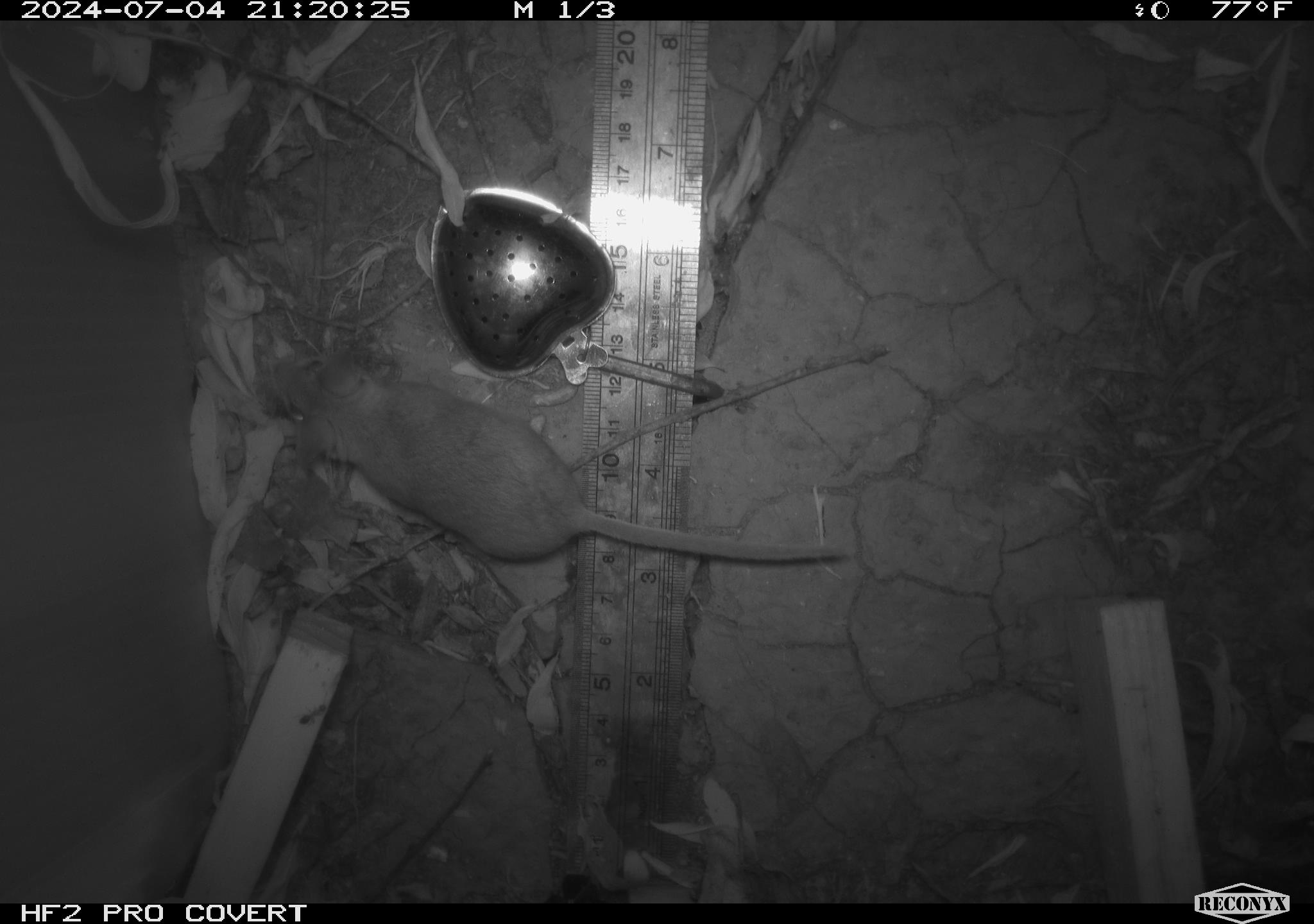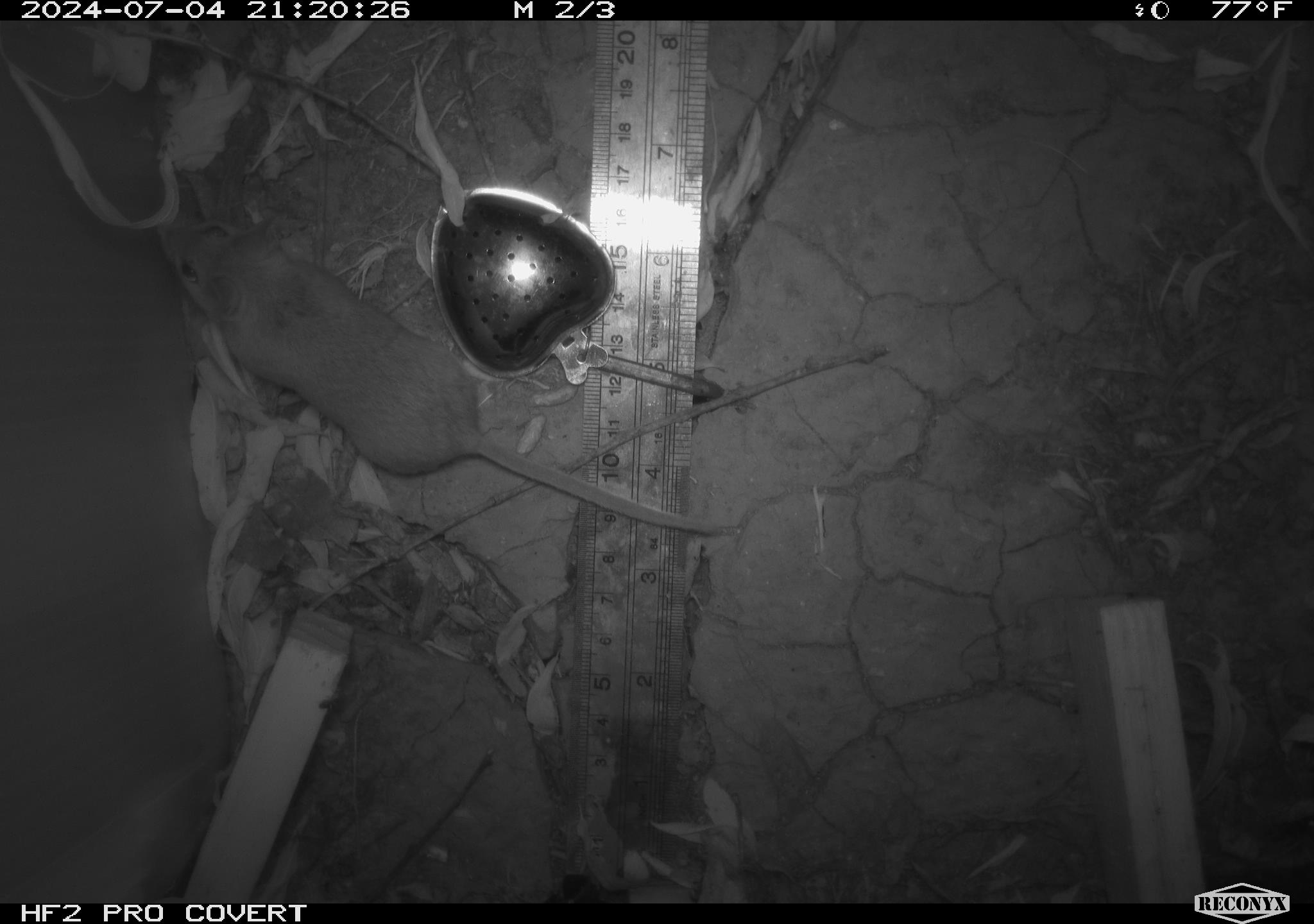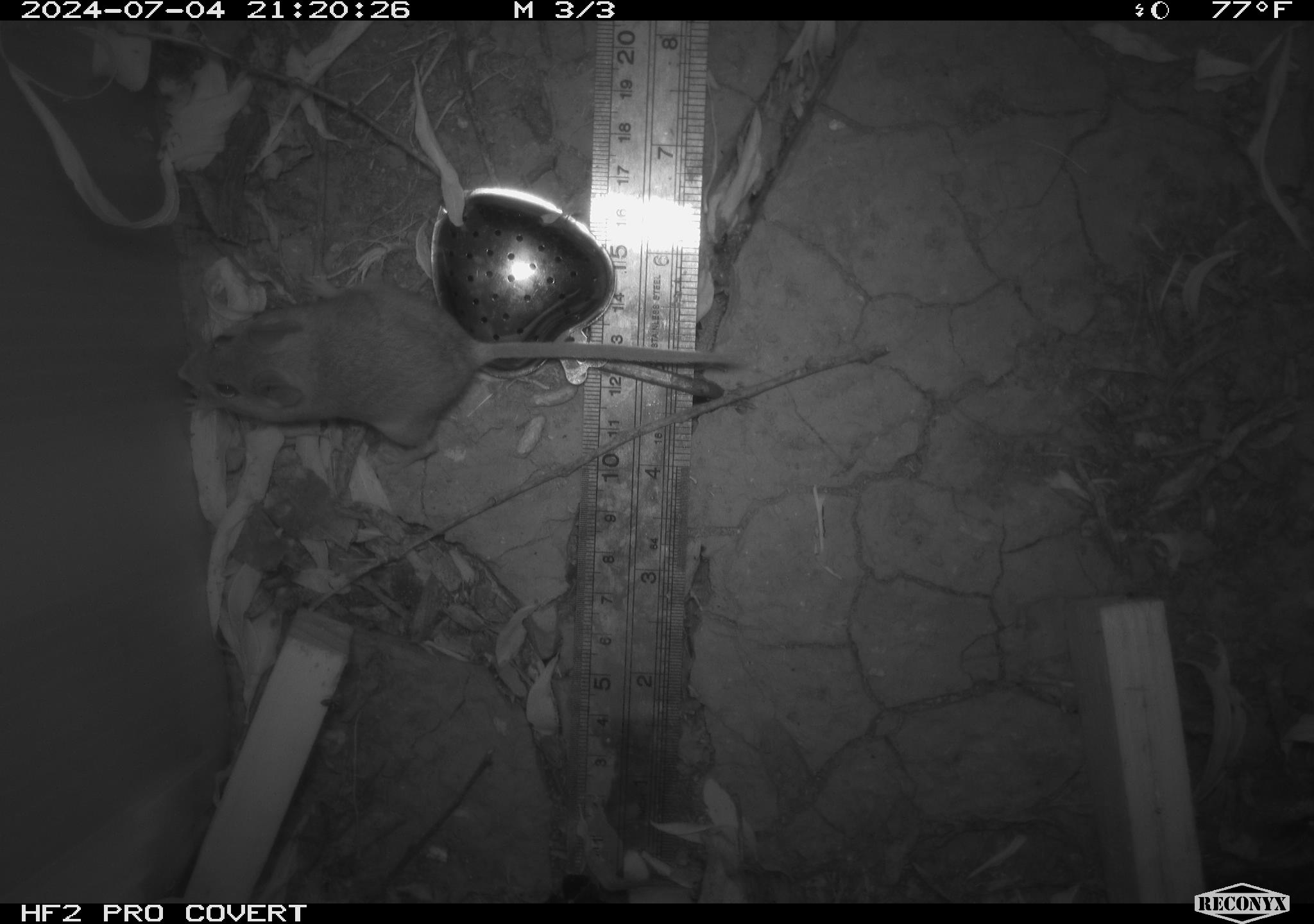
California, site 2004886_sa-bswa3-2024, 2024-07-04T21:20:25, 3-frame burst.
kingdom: Animalia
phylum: Chordata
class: Mammalia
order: Rodentia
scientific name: Rodentia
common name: mouse species